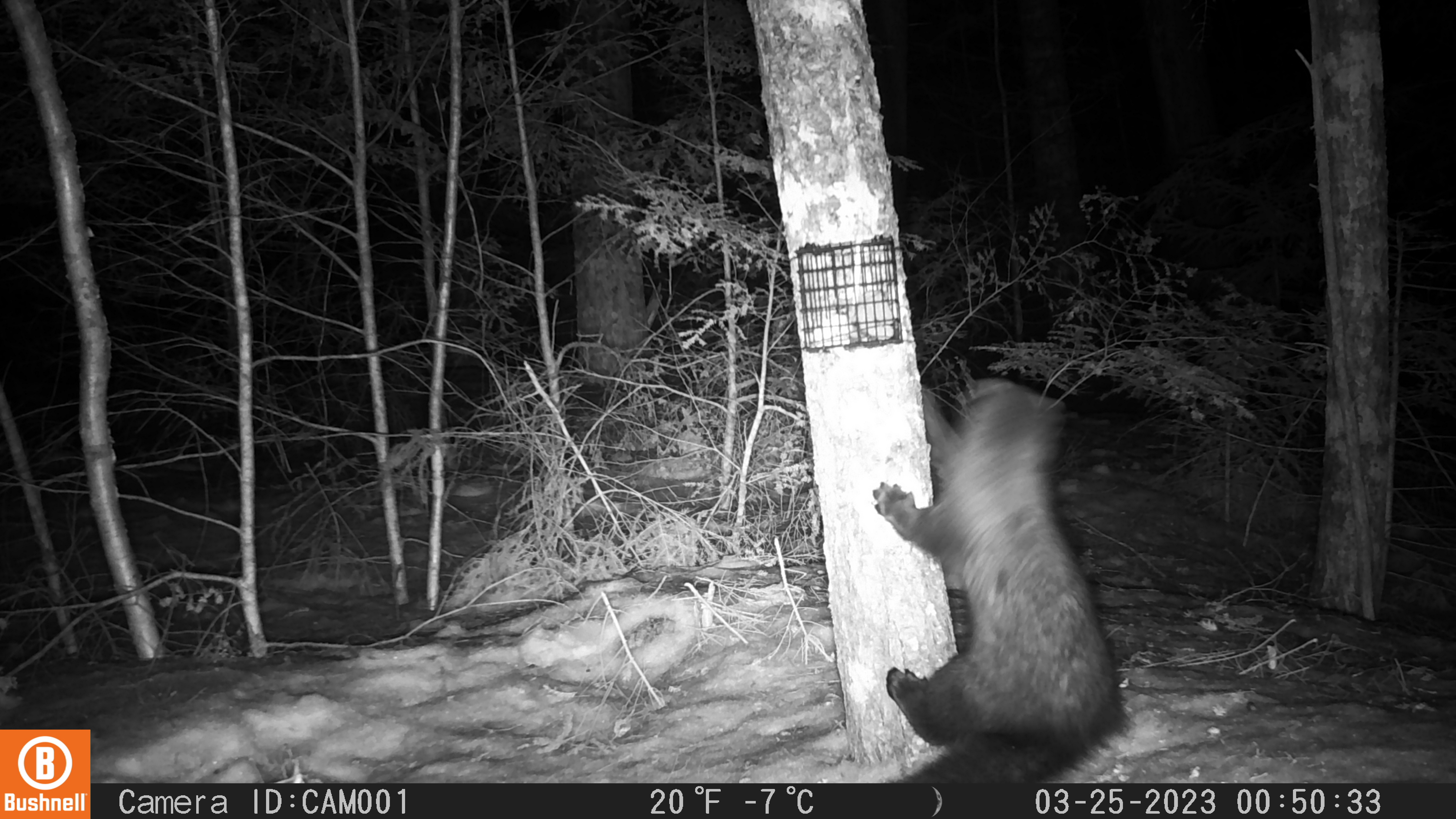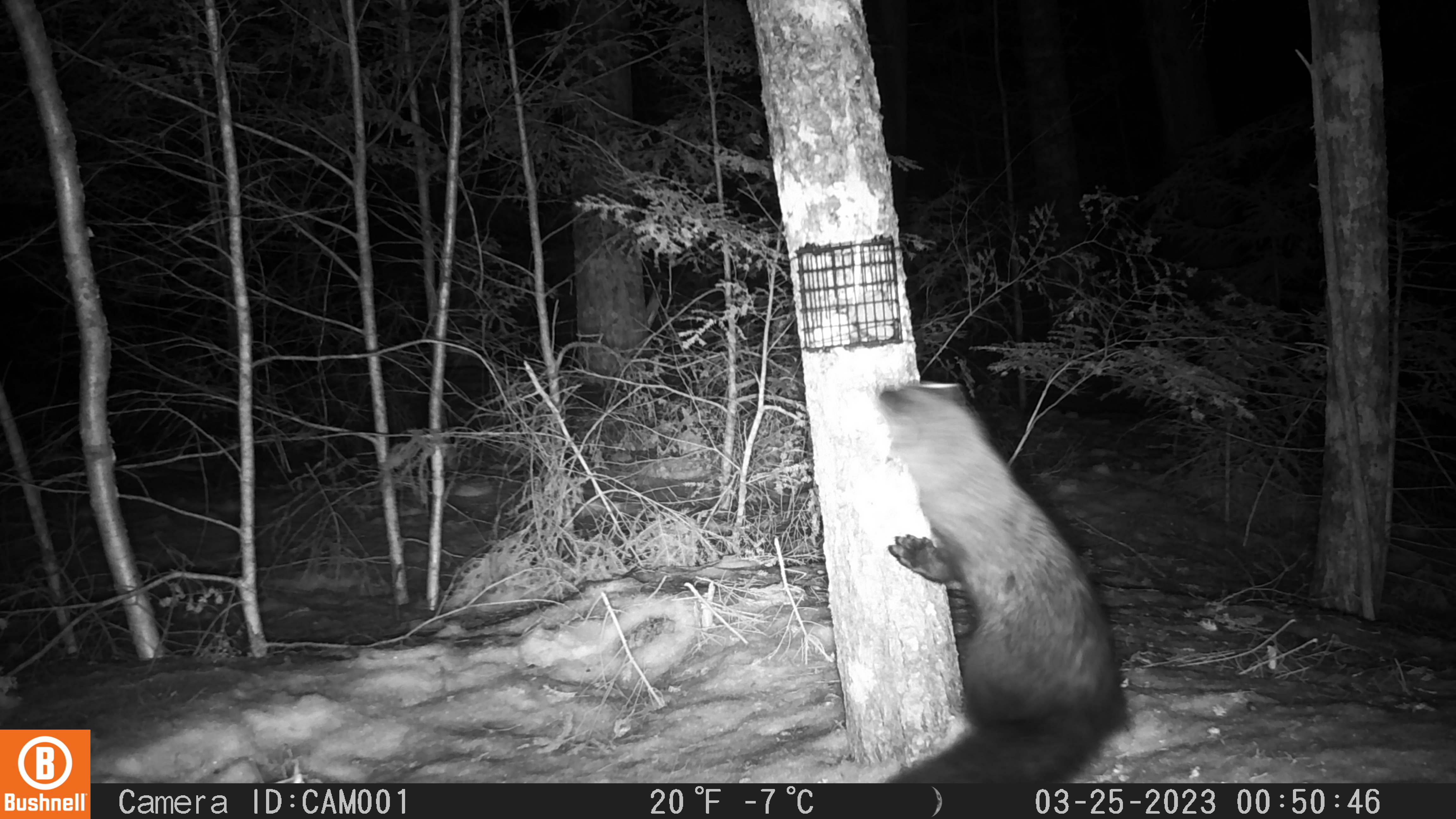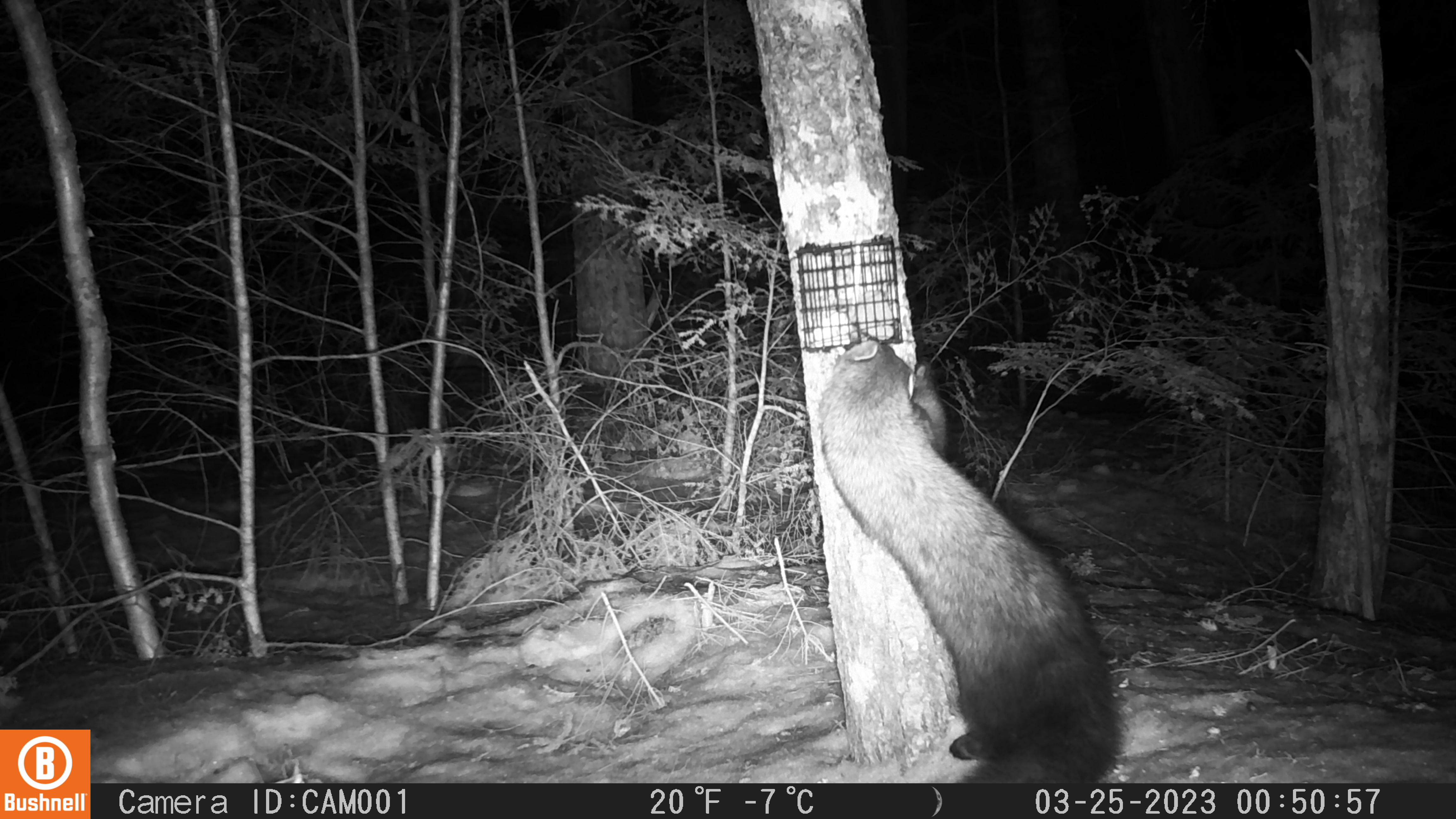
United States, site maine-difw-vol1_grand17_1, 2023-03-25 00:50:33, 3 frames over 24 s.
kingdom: Animalia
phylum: Chordata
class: Mammalia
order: Carnivora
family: Mustelidae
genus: Pekania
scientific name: Pekania pennanti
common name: fisher